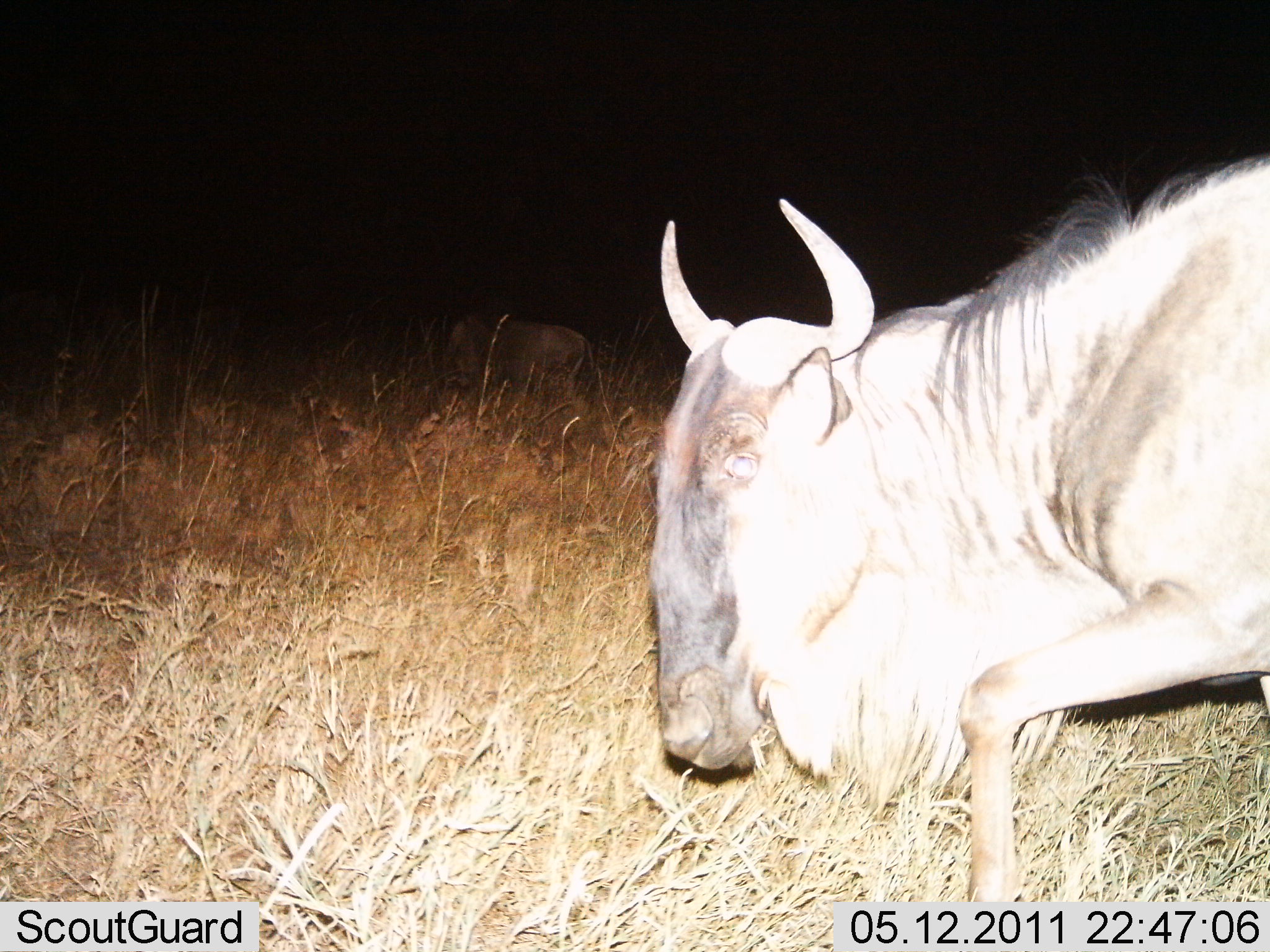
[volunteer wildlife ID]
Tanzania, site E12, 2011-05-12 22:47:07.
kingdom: Animalia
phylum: Chordata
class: Mammalia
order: Artiodactyla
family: Bovidae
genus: Connochaetes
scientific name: Connochaetes taurinus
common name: blue wildebeest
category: wildebeest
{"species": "wildebeest (blue wildebeest) (Connochaetes taurinus)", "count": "2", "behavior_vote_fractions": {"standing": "27%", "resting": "0%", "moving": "73%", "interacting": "0%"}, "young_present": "0%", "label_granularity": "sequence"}